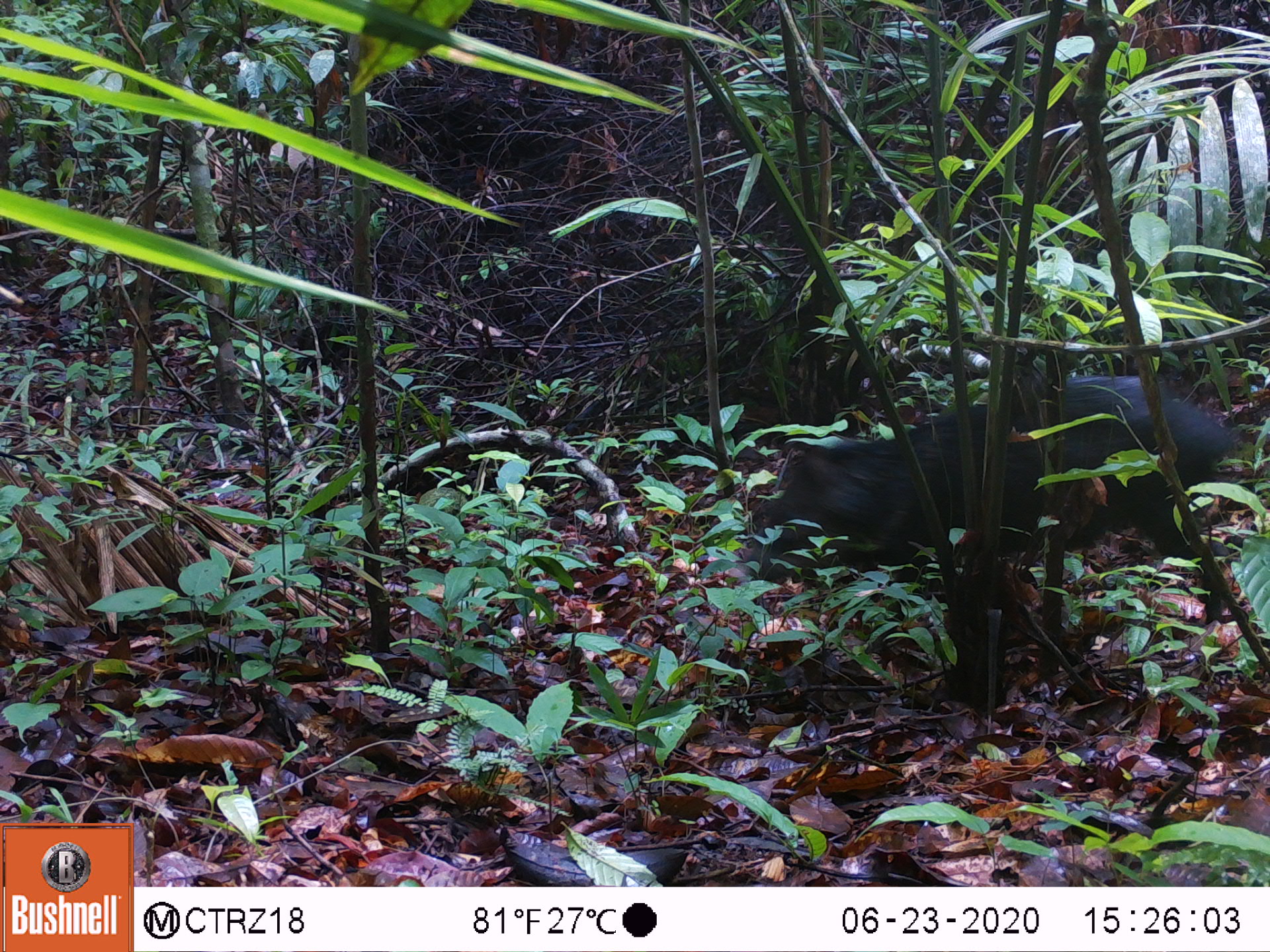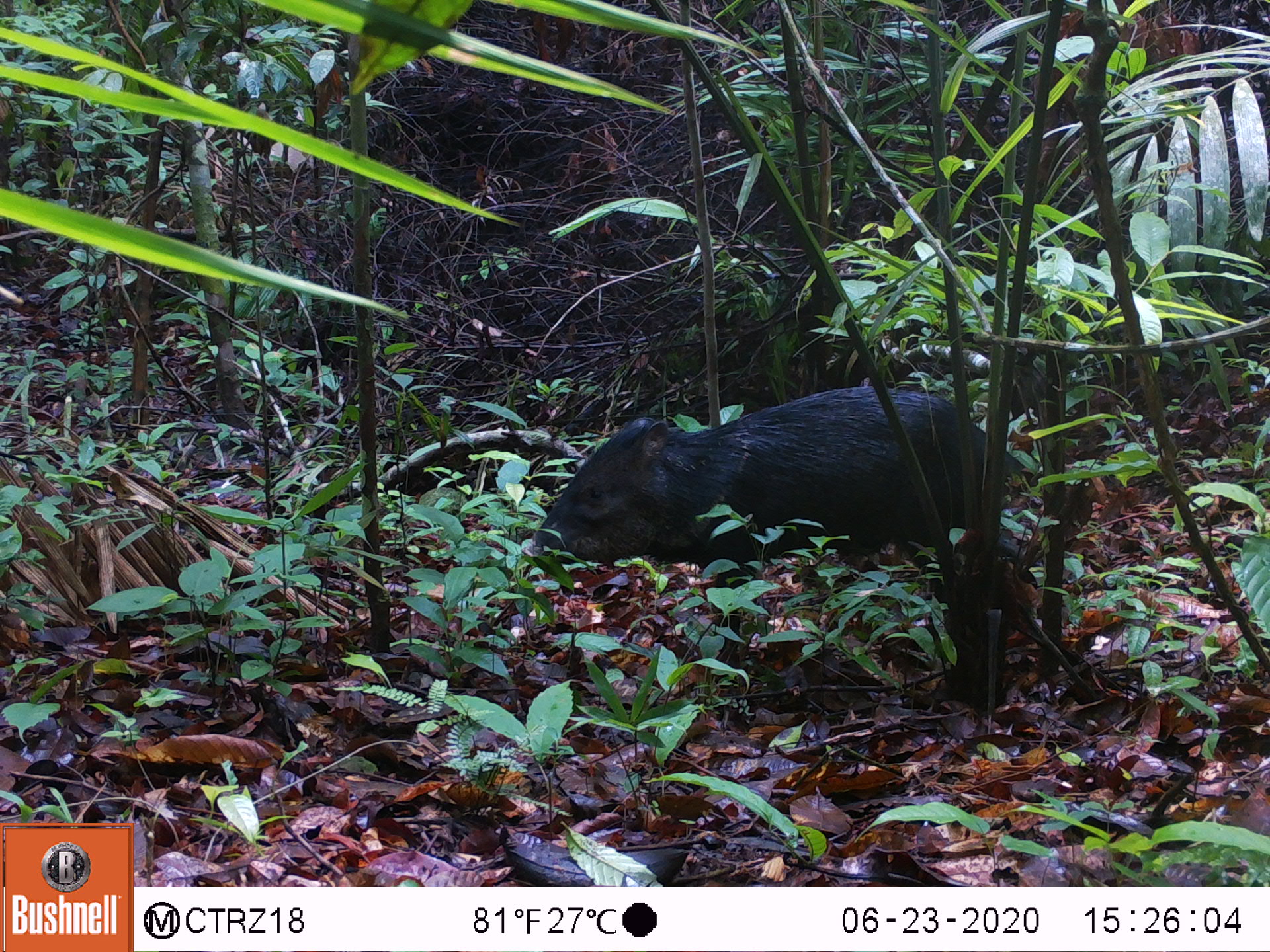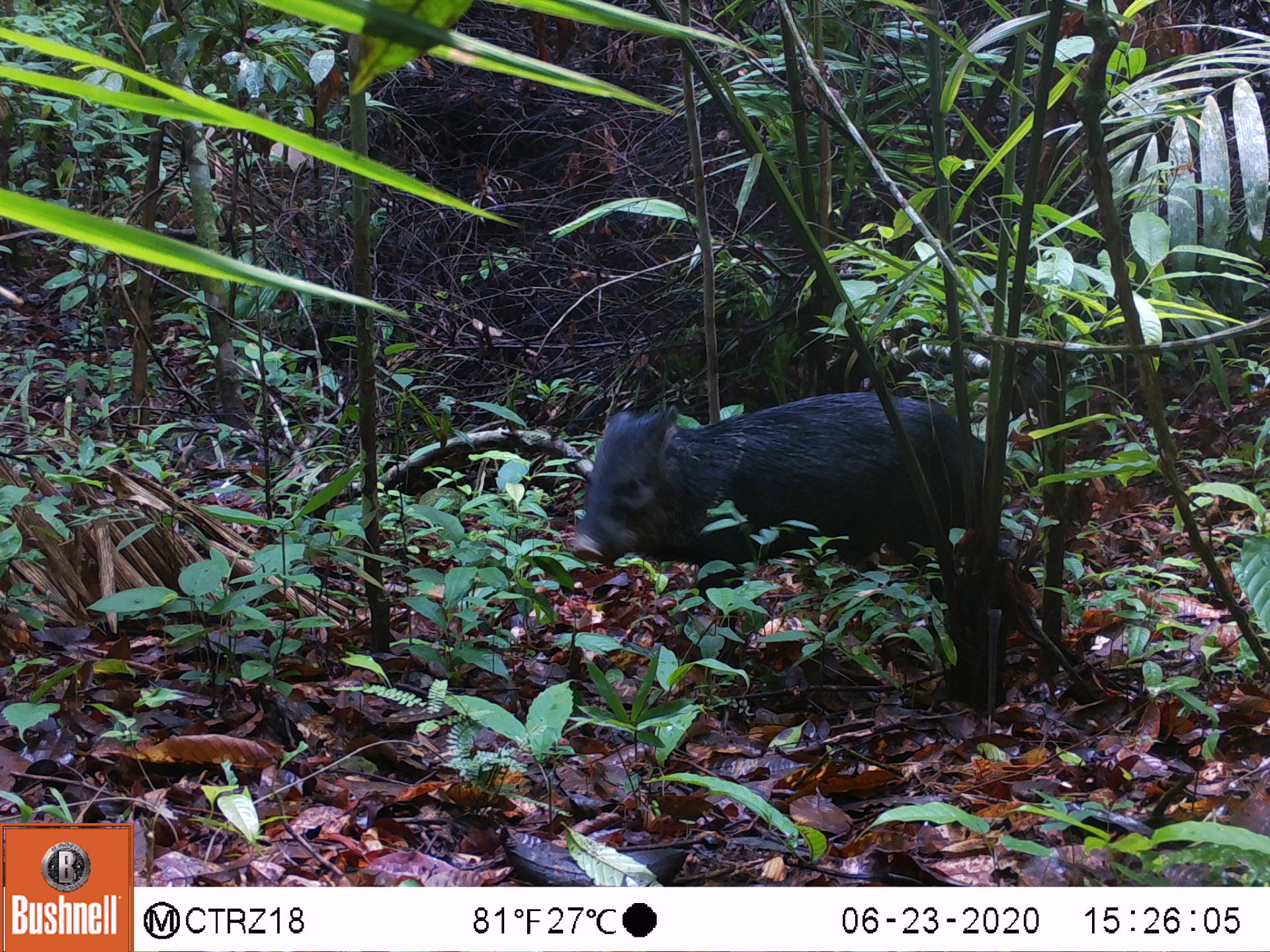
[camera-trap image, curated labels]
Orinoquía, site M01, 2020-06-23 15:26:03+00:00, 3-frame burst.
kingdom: Animalia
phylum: Chordata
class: Mammalia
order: Artiodactyla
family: Tayassuidae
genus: Pecari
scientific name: Pecari tajacu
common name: collared peccary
Collared peccary (Pecari tajacu).